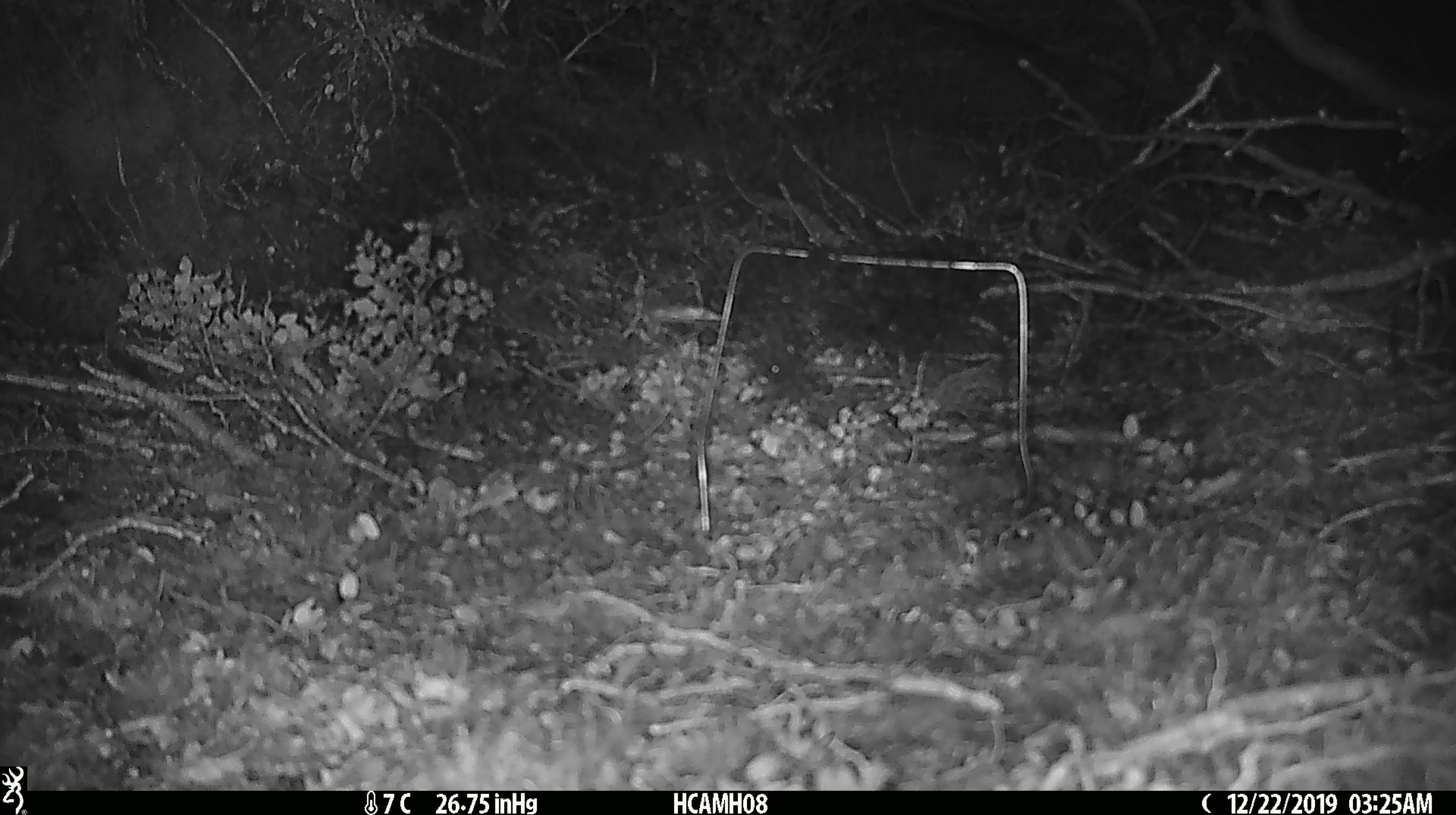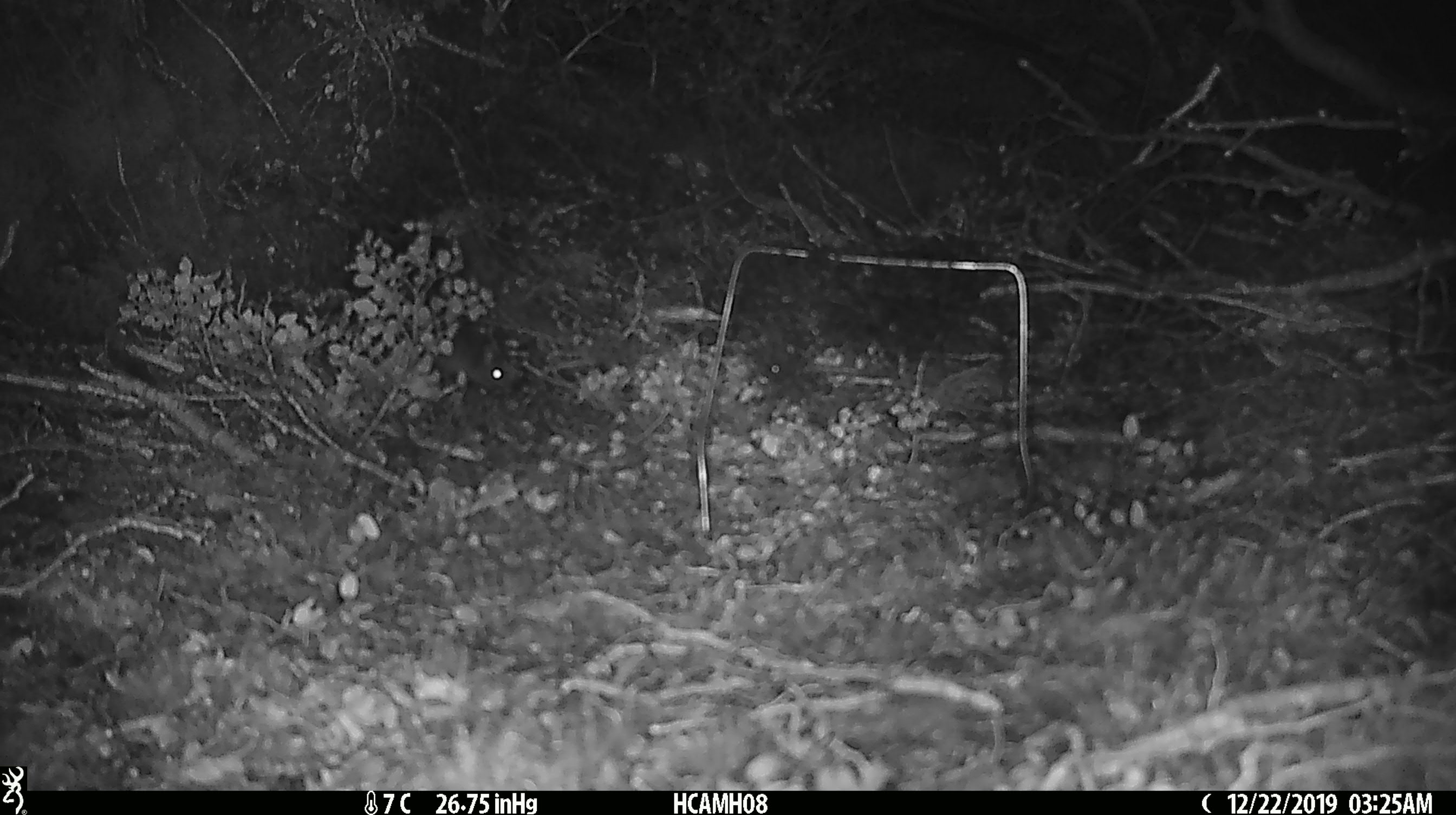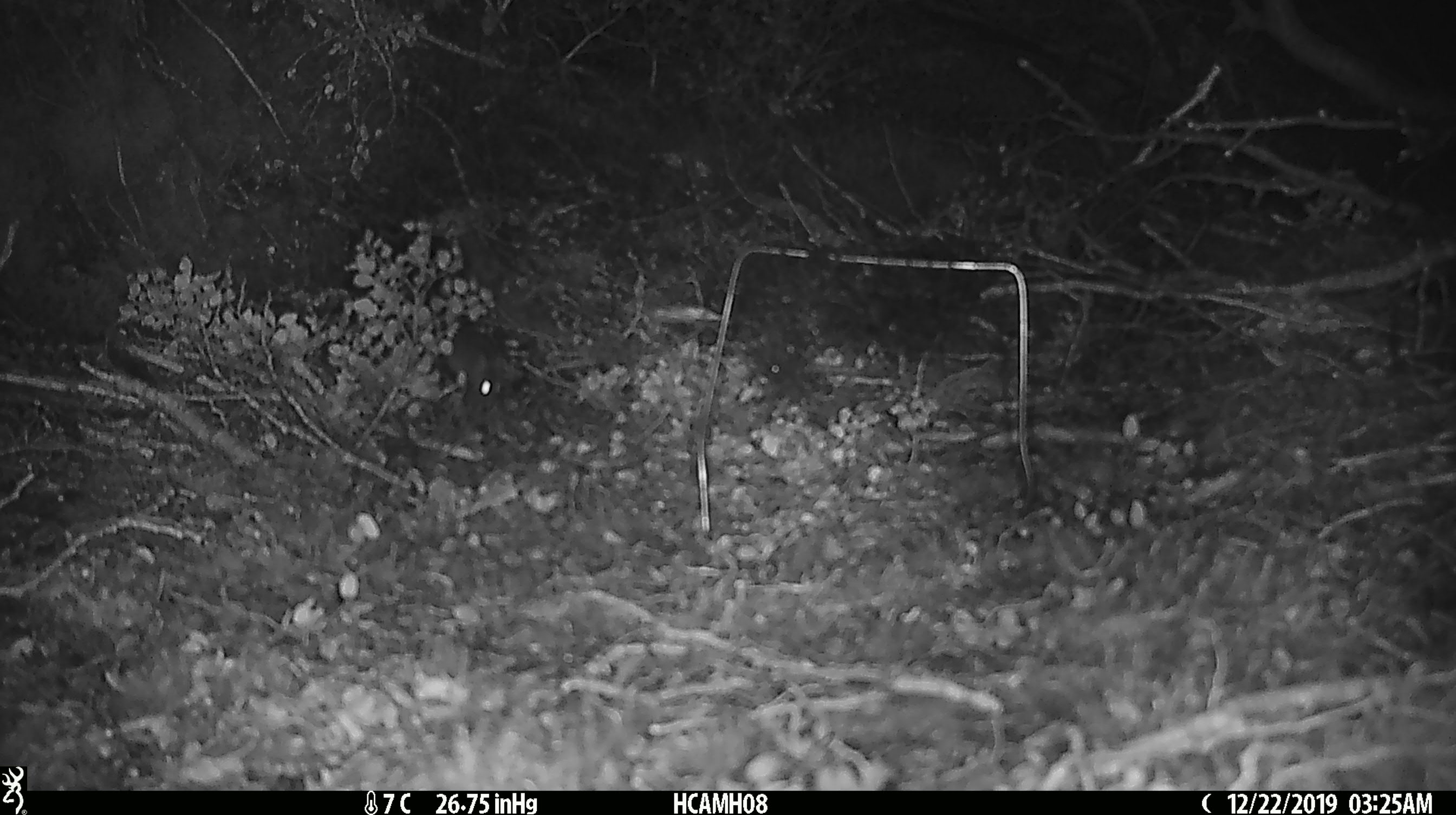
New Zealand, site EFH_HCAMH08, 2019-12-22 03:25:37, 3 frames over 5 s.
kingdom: Animalia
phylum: Chordata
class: Mammalia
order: Rodentia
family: Muridae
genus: Mus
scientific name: Mus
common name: mouse